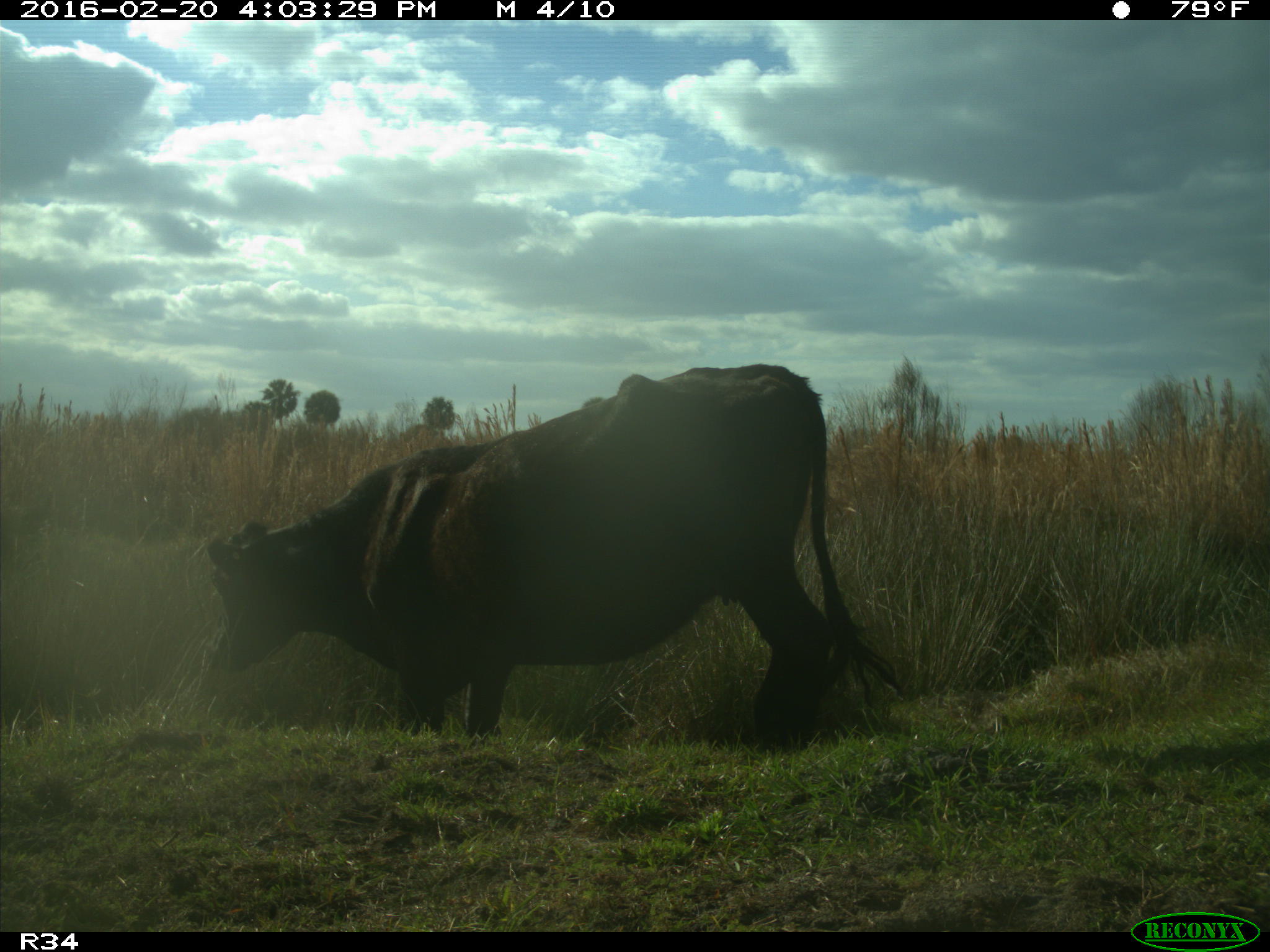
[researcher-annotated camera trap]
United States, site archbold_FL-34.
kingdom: Animalia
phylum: Chordata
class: Mammalia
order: Artiodactyla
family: Bovidae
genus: Bos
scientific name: Bos taurus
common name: domestic cow